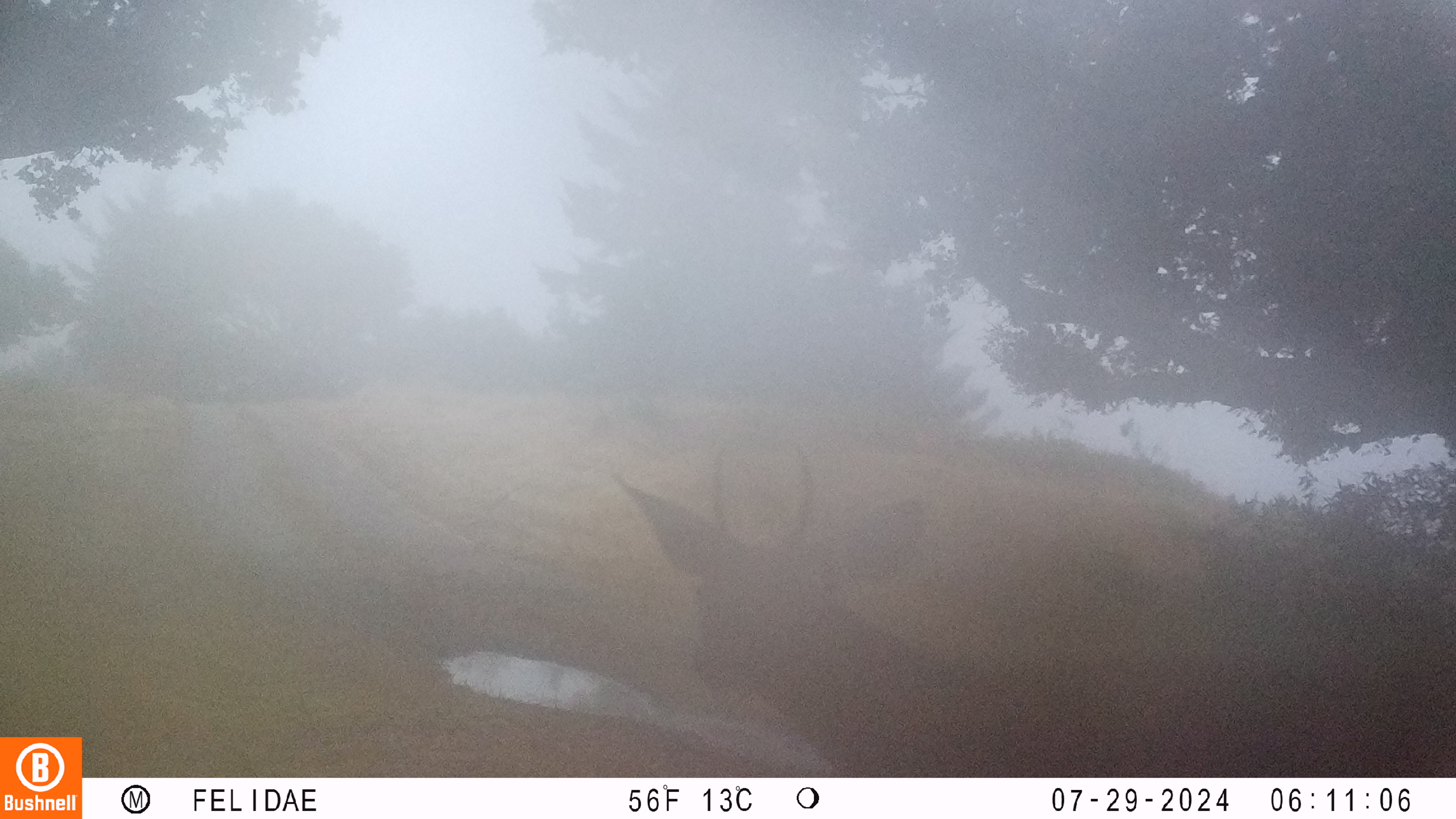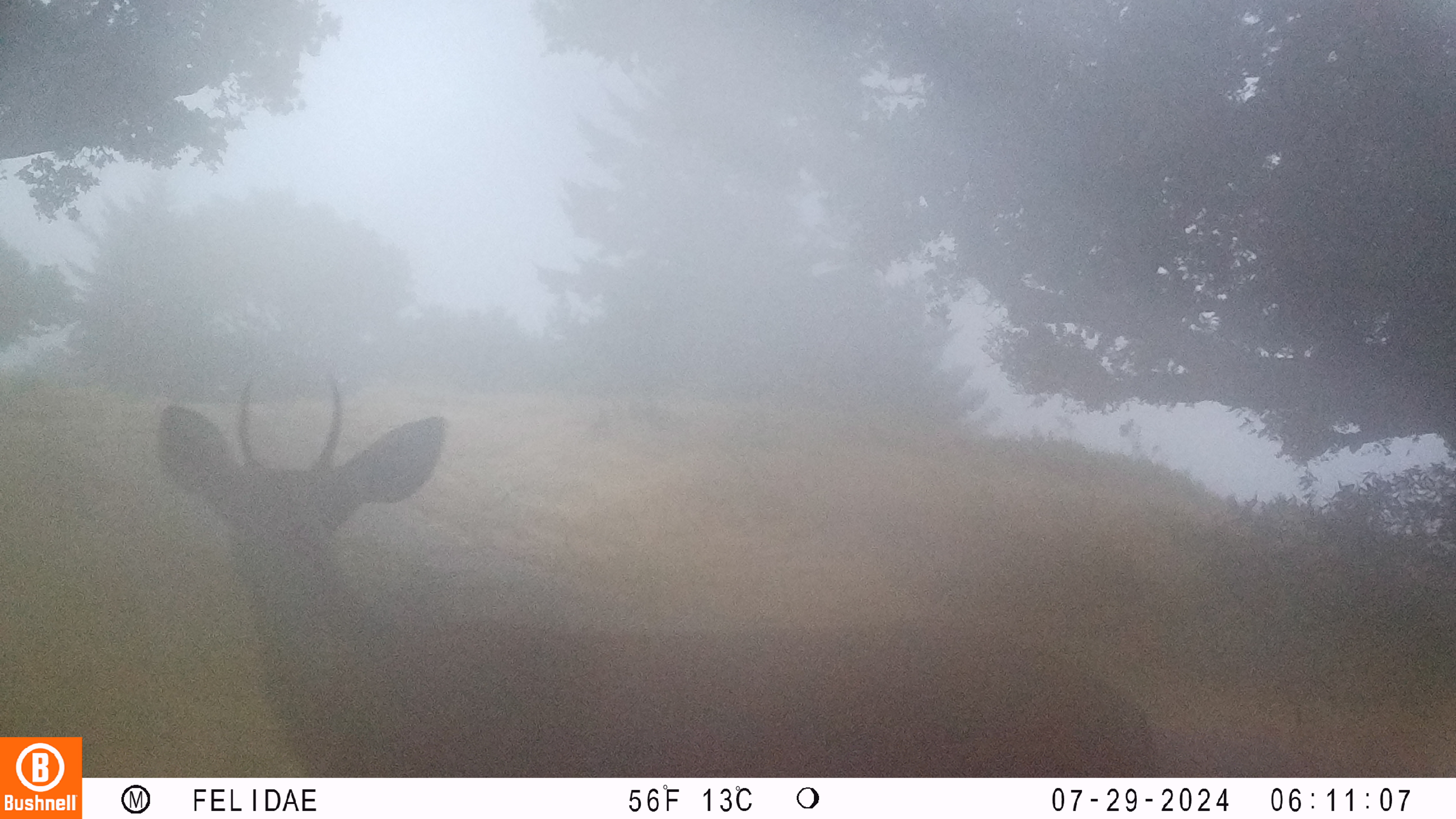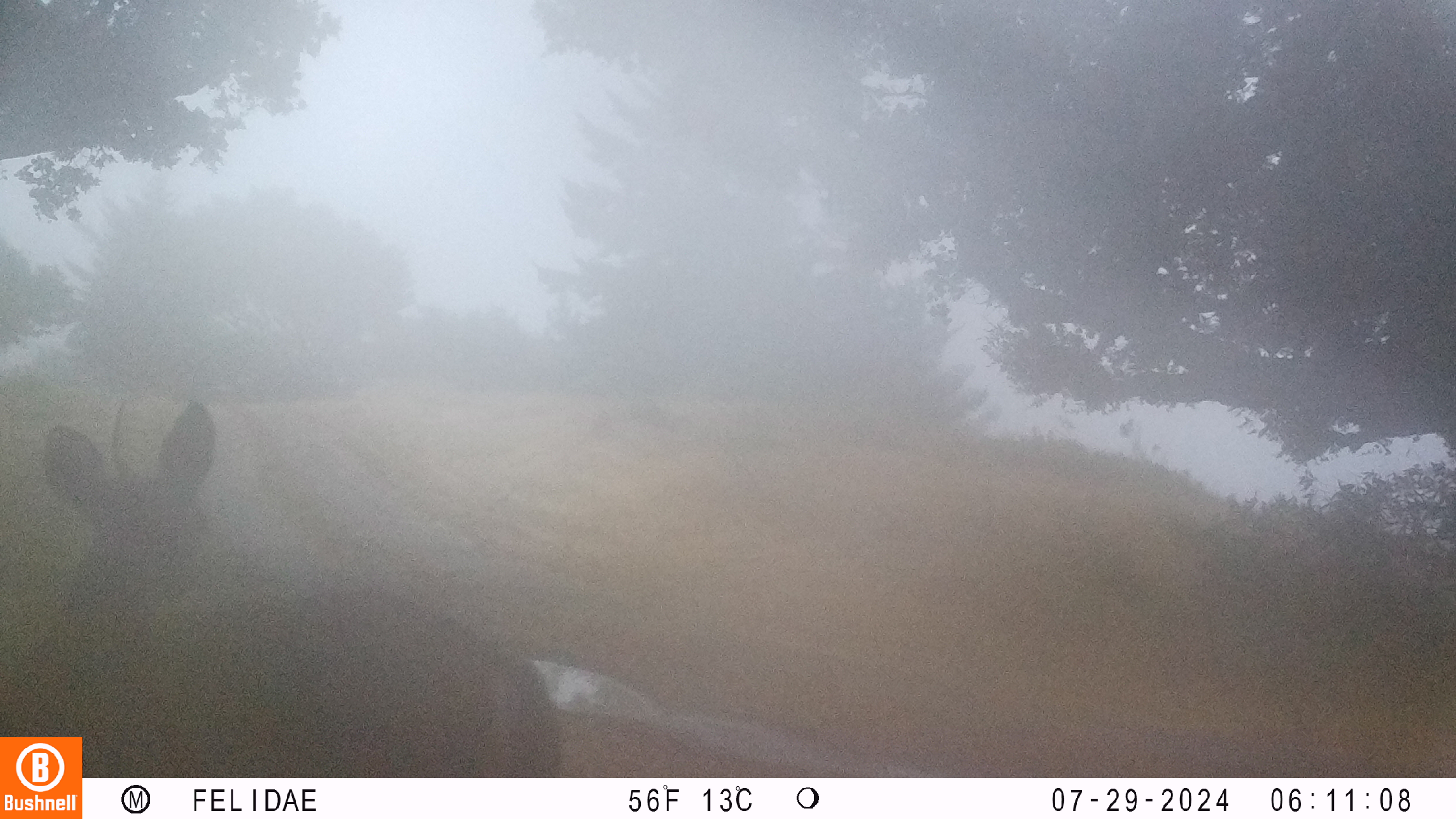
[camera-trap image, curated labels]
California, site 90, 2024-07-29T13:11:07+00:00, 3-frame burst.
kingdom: Animalia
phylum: Chordata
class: Mammalia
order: Artiodactyla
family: Cervidae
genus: Odocoileus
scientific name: Odocoileus hemionus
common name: mule deer